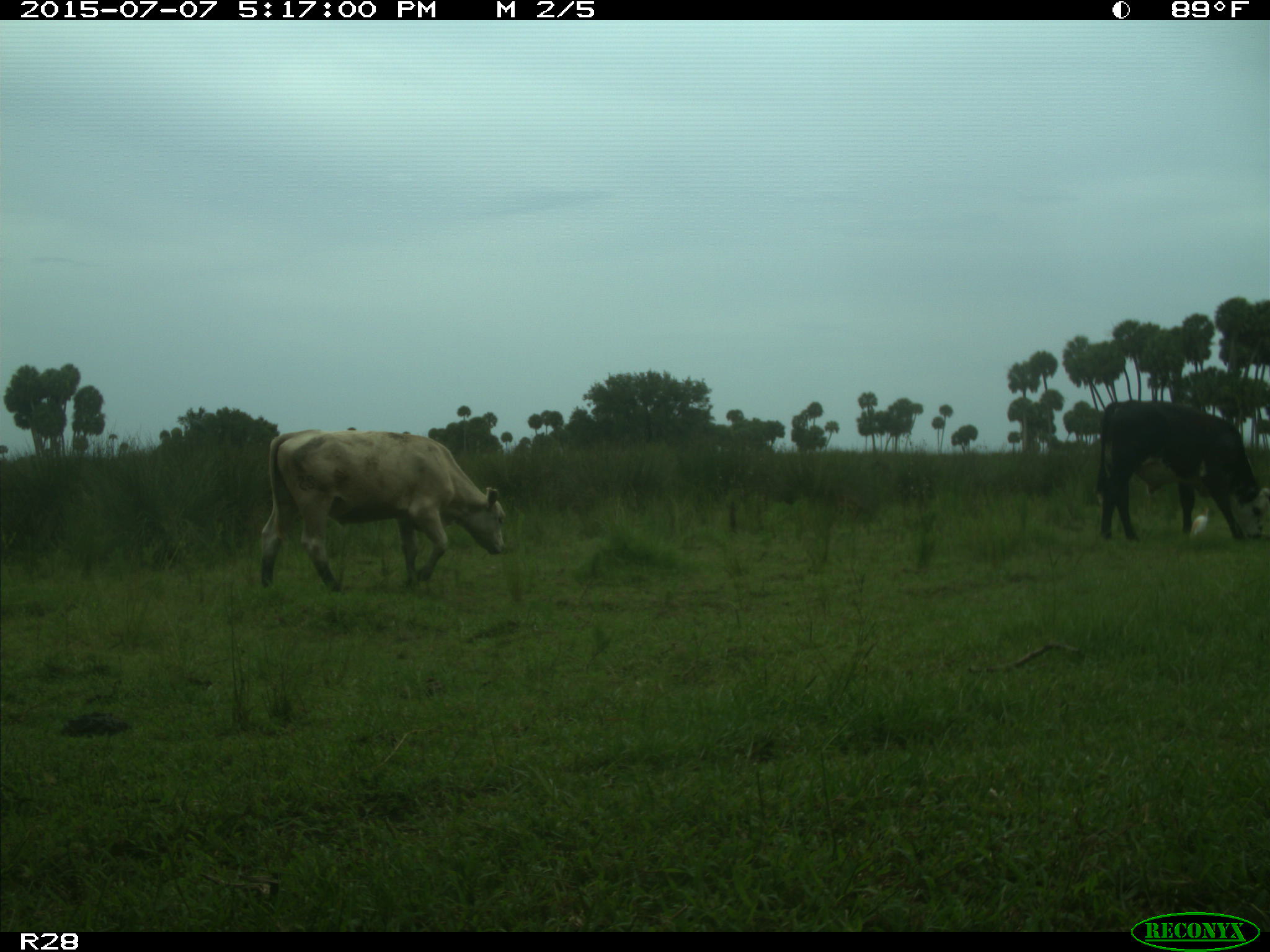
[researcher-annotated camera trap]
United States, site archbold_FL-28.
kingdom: Animalia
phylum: Chordata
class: Mammalia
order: Artiodactyla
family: Bovidae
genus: Bos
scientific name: Bos taurus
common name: domestic cow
Bos taurus (domestic cow).